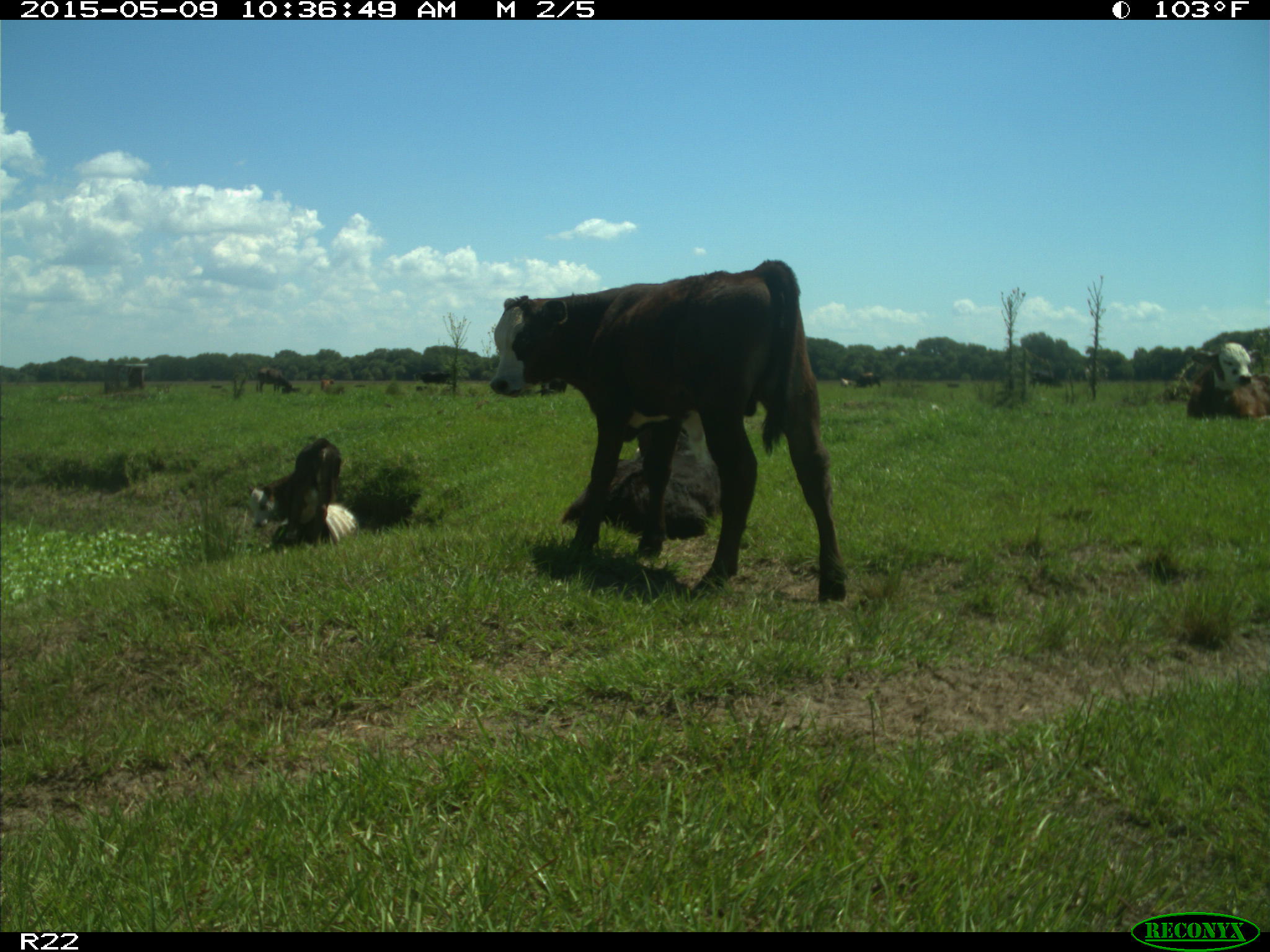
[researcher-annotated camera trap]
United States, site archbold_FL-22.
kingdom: Animalia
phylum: Chordata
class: Mammalia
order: Artiodactyla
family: Bovidae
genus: Bos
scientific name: Bos taurus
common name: domestic cow